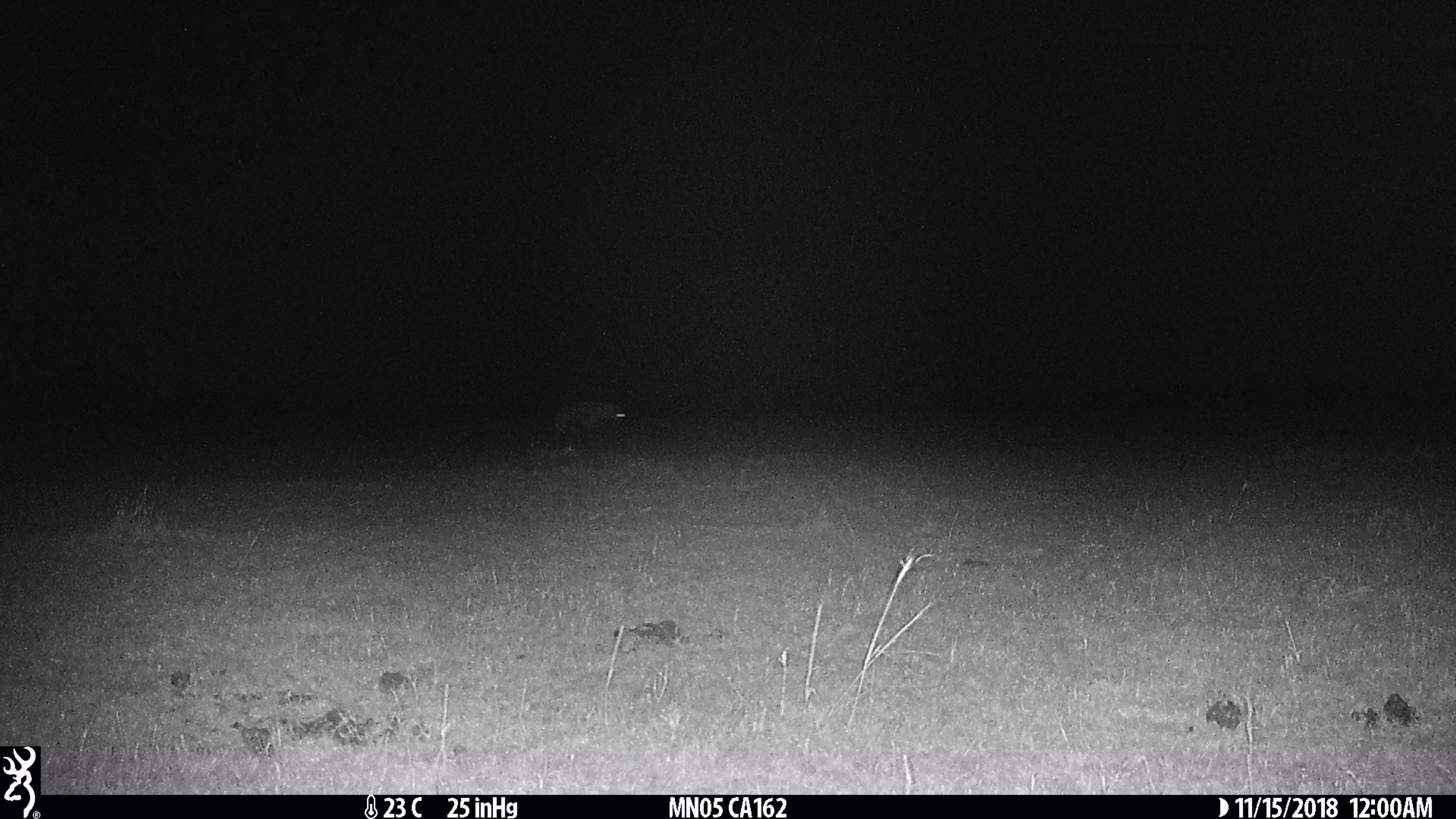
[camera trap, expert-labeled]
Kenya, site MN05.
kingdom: Animalia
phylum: Chordata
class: Mammalia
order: Carnivora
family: Hyaenidae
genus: Crocuta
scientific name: Crocuta crocuta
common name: spotted hyena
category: hyena spotted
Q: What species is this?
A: Hyena spotted (spotted hyena) (Crocuta crocuta).